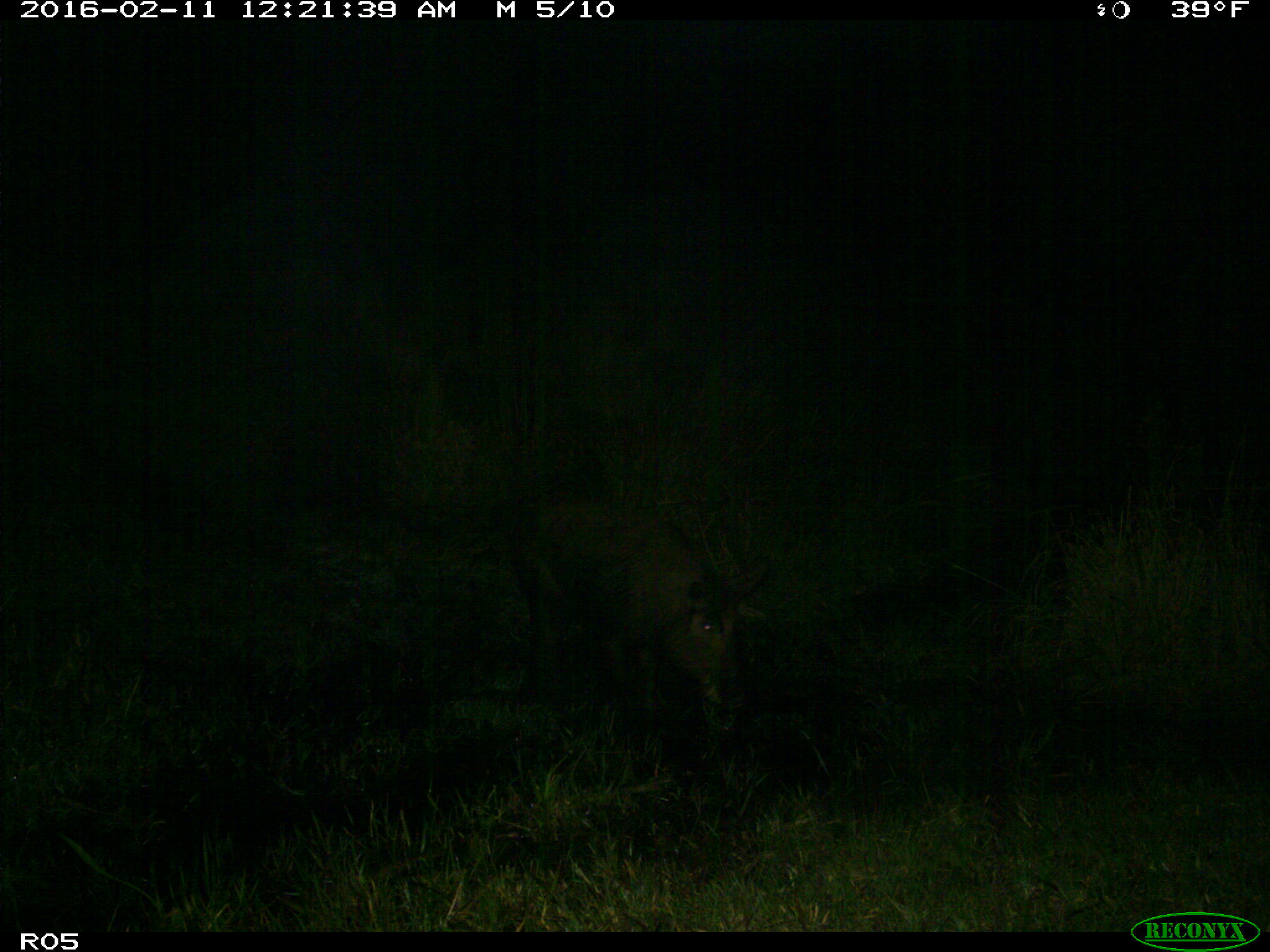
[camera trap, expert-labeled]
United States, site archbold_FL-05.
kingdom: Animalia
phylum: Chordata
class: Mammalia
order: Artiodactyla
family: Suidae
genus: Sus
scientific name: Sus scrofa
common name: wild boar